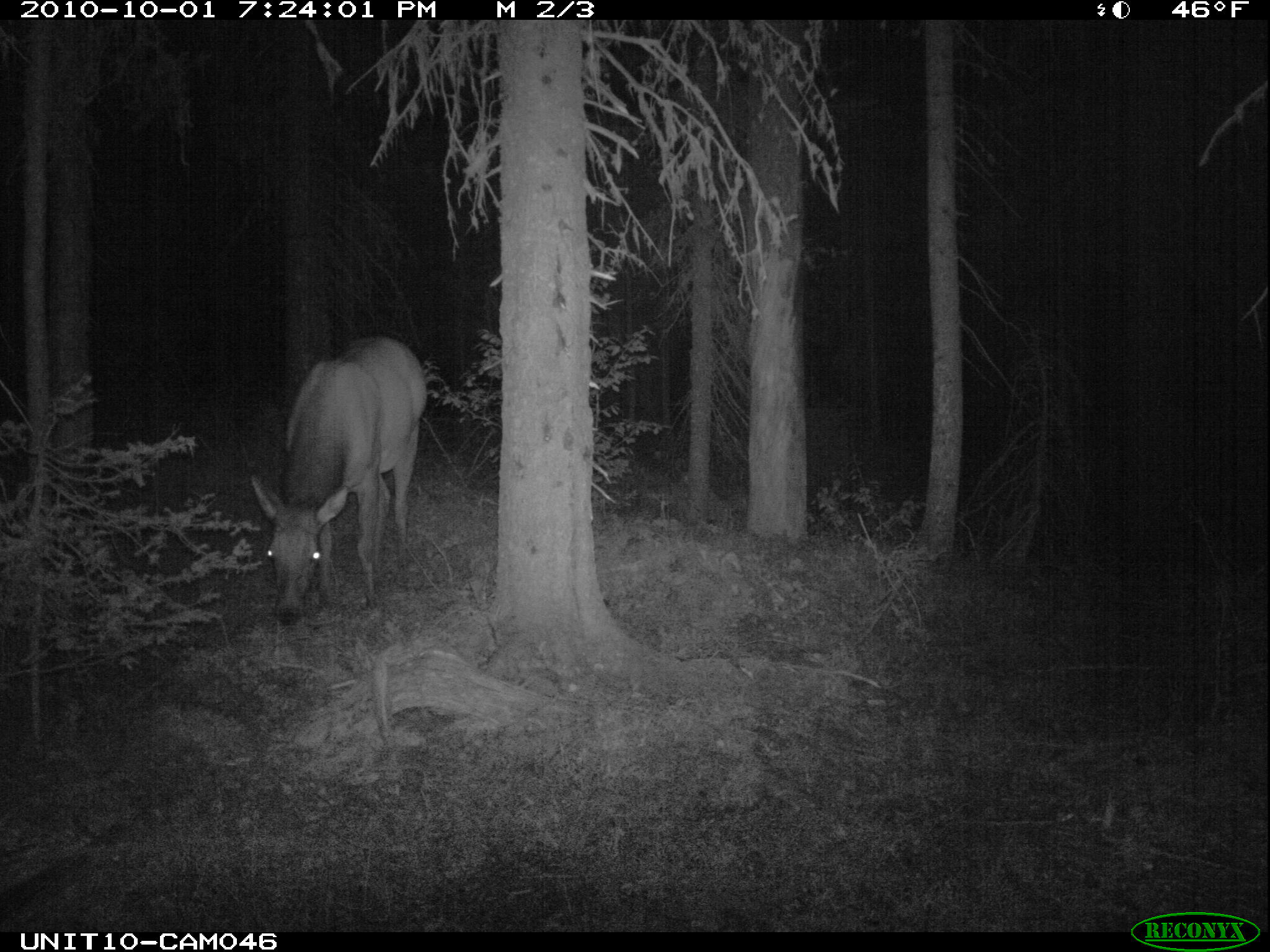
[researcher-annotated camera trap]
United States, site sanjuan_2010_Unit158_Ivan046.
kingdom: Animalia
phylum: Chordata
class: Mammalia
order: Artiodactyla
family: Cervidae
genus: Cervus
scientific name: Cervus elaphus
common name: red deer